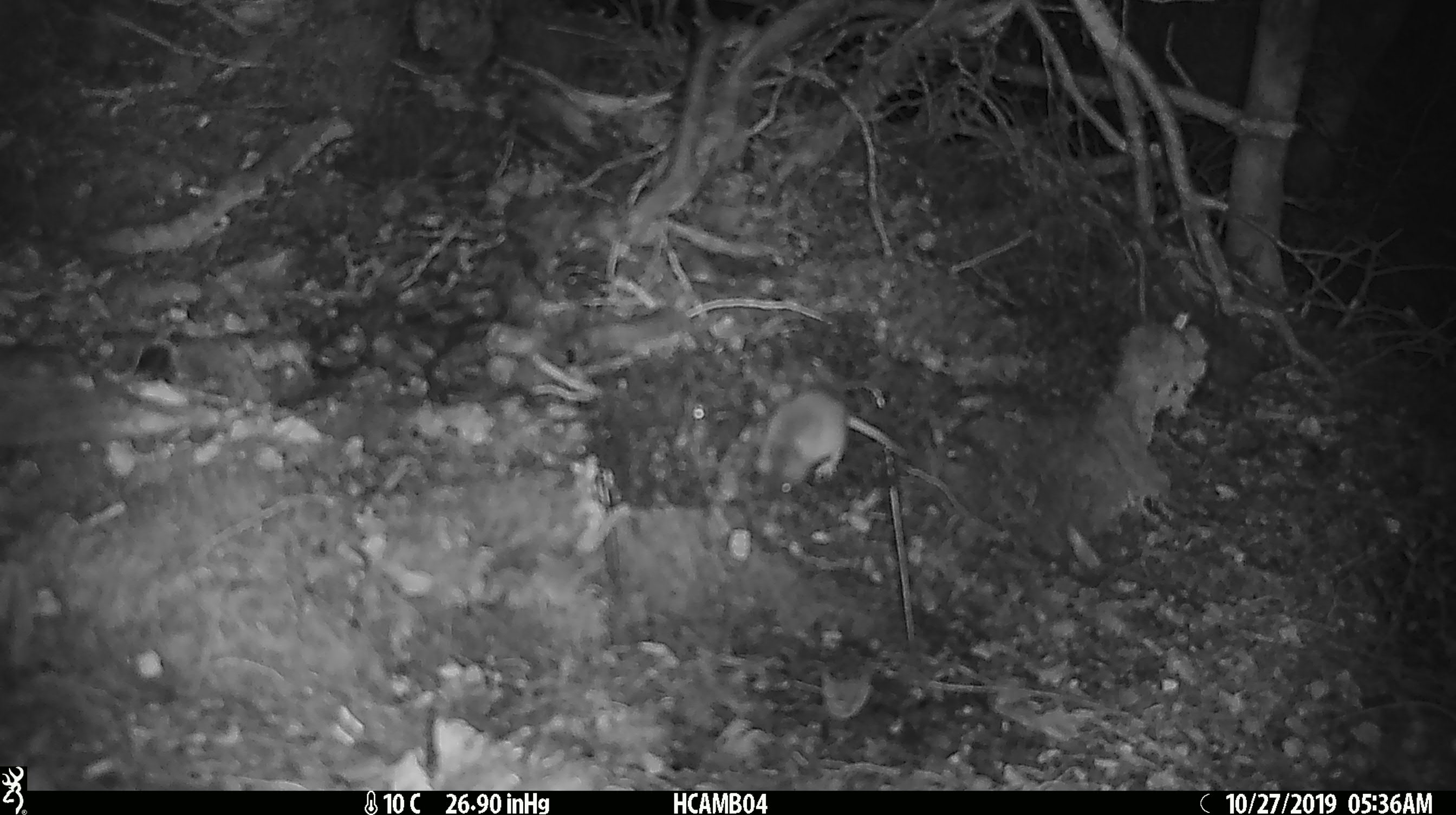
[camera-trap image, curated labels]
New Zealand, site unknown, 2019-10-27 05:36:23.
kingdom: Animalia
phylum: Chordata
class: Mammalia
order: Rodentia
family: Muridae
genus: Mus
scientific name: Mus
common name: mouse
Mouse (Mus).